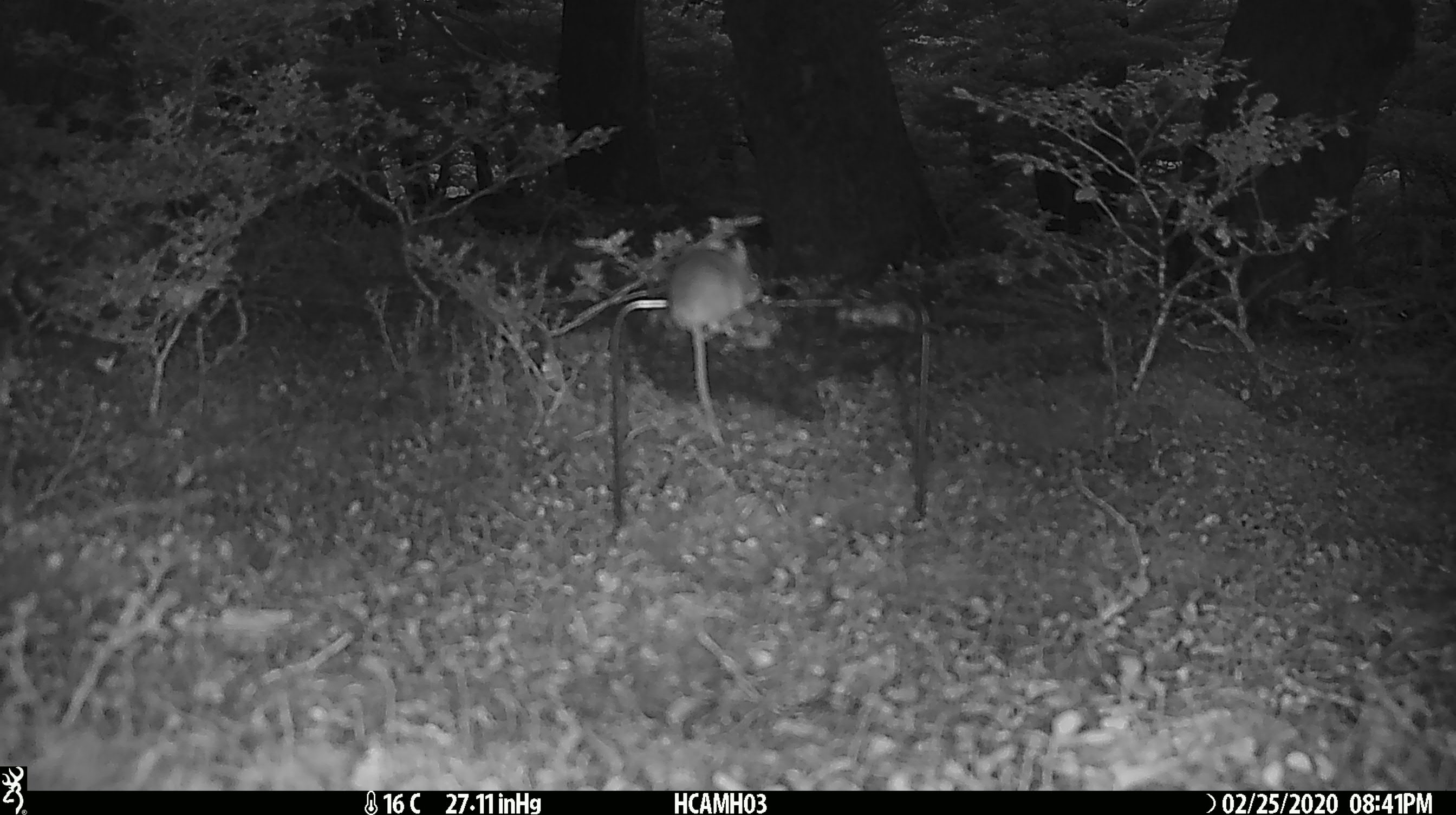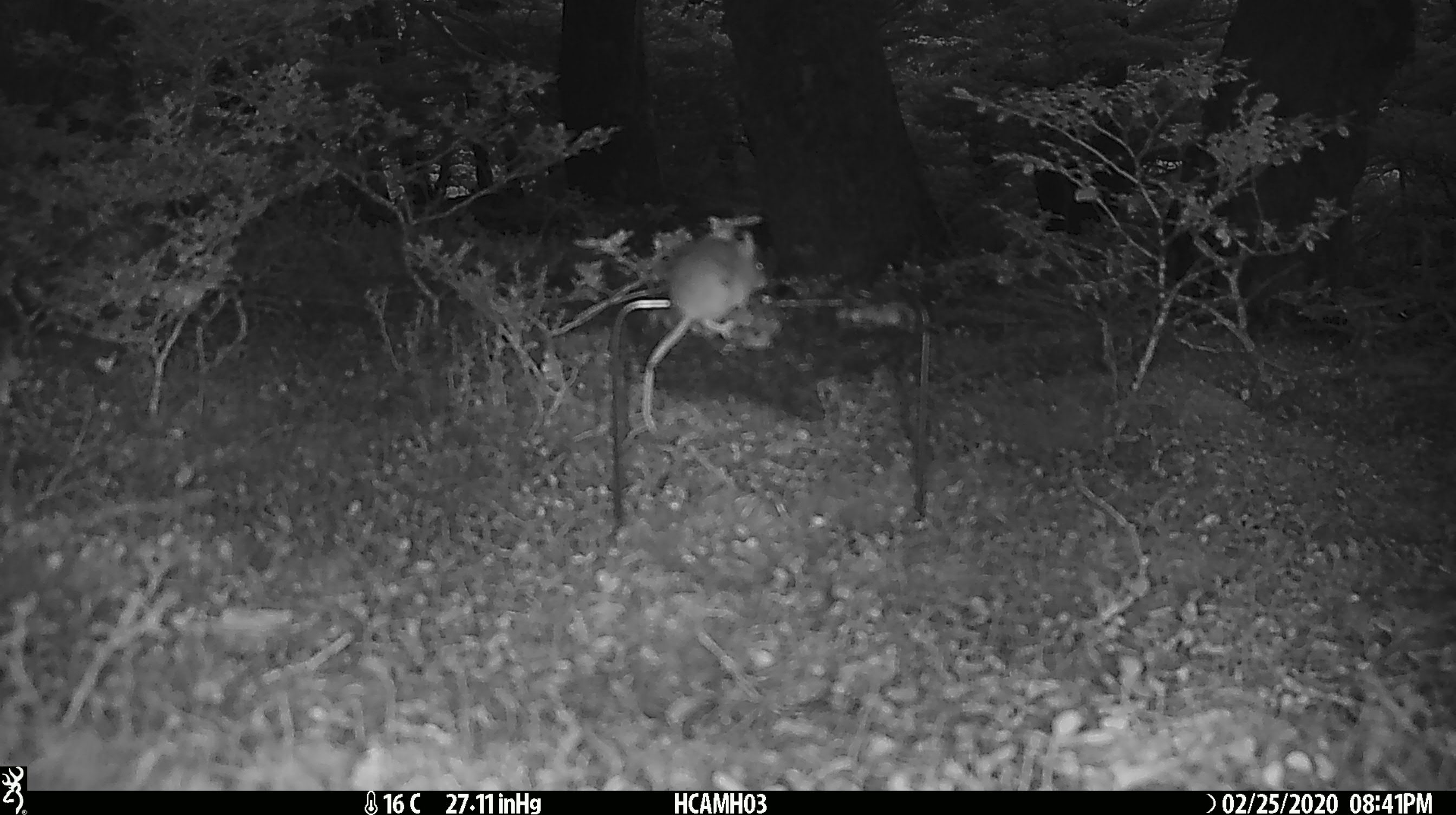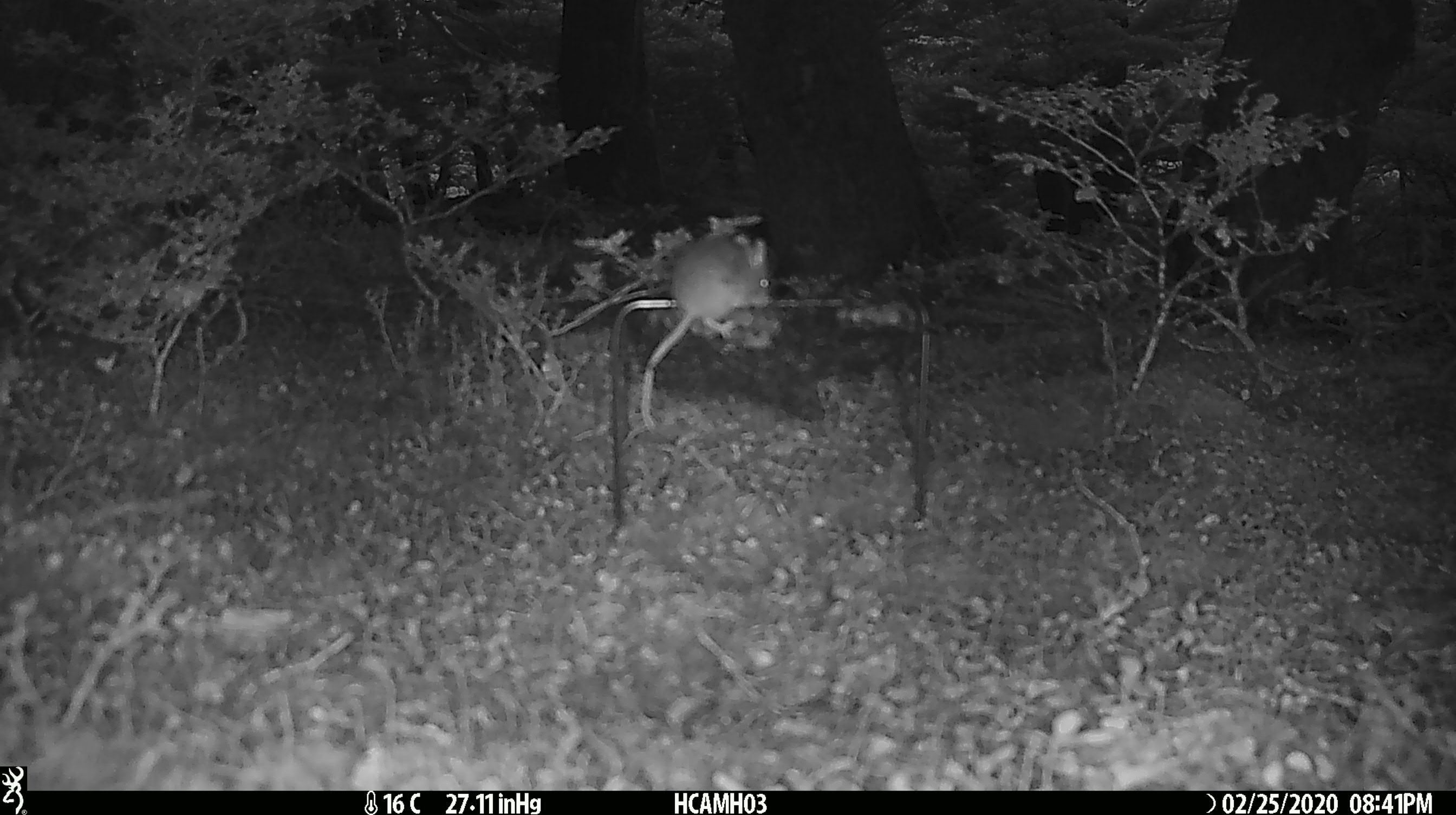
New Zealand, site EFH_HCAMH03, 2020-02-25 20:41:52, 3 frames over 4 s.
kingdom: Animalia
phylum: Chordata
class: Mammalia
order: Rodentia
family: Muridae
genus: Mus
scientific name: Mus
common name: mouse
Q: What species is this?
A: Mouse (Mus).